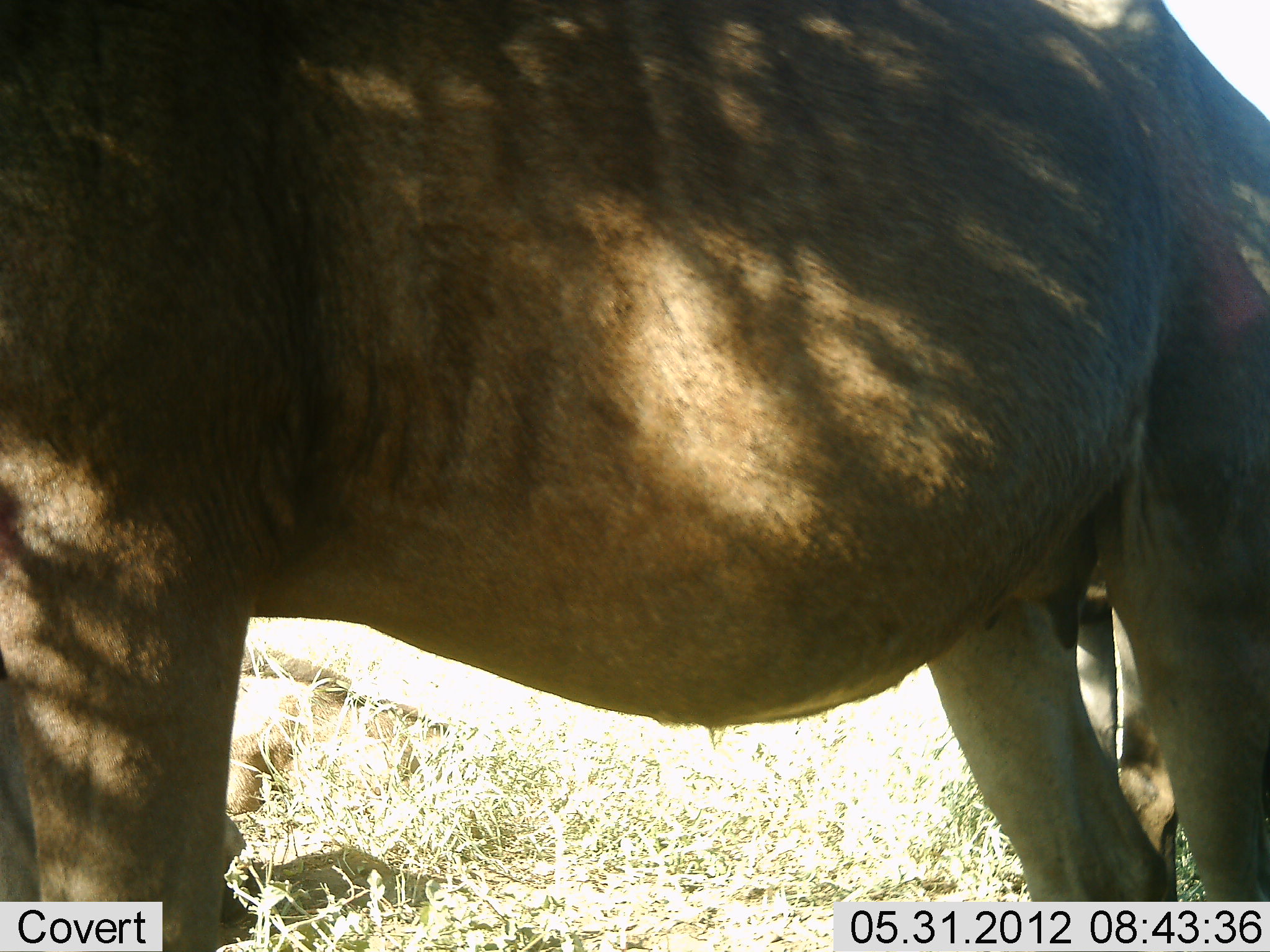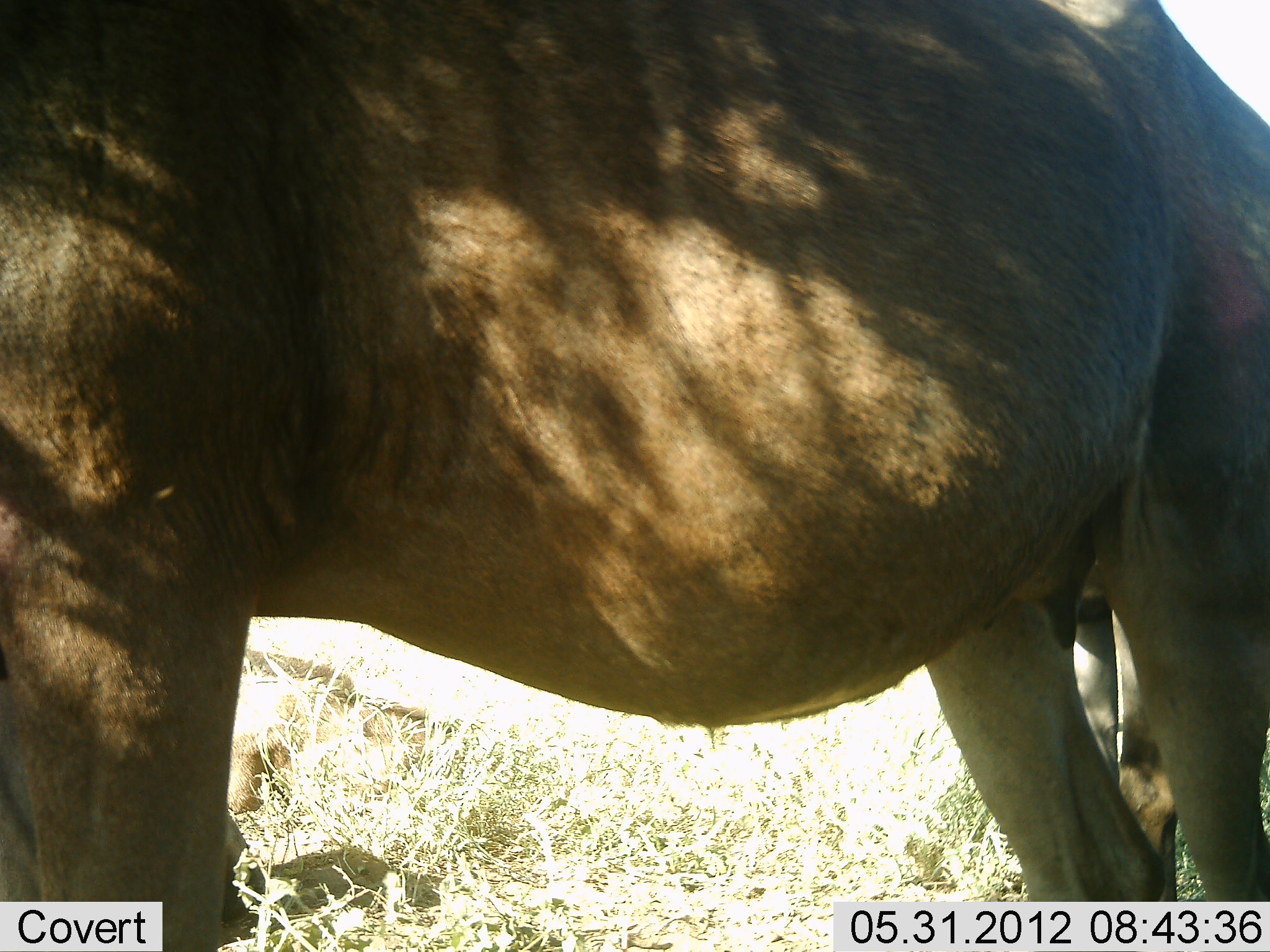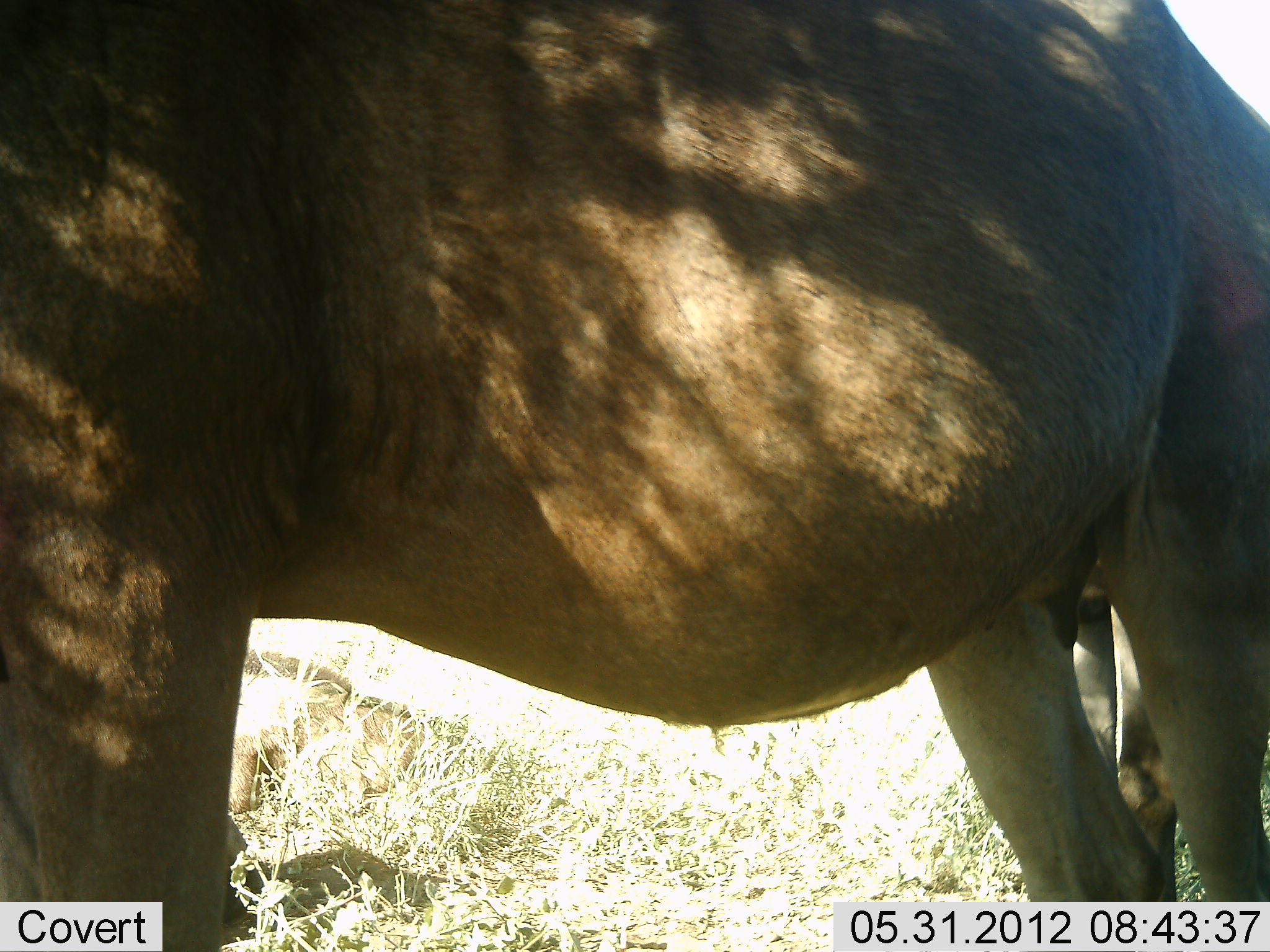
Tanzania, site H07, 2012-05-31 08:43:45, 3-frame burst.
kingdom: Animalia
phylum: Chordata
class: Mammalia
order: Artiodactyla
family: Bovidae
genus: Connochaetes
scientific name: Connochaetes taurinus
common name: blue wildebeest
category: wildebeest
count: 2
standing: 100%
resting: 22%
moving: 0%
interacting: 0%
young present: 0%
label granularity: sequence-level